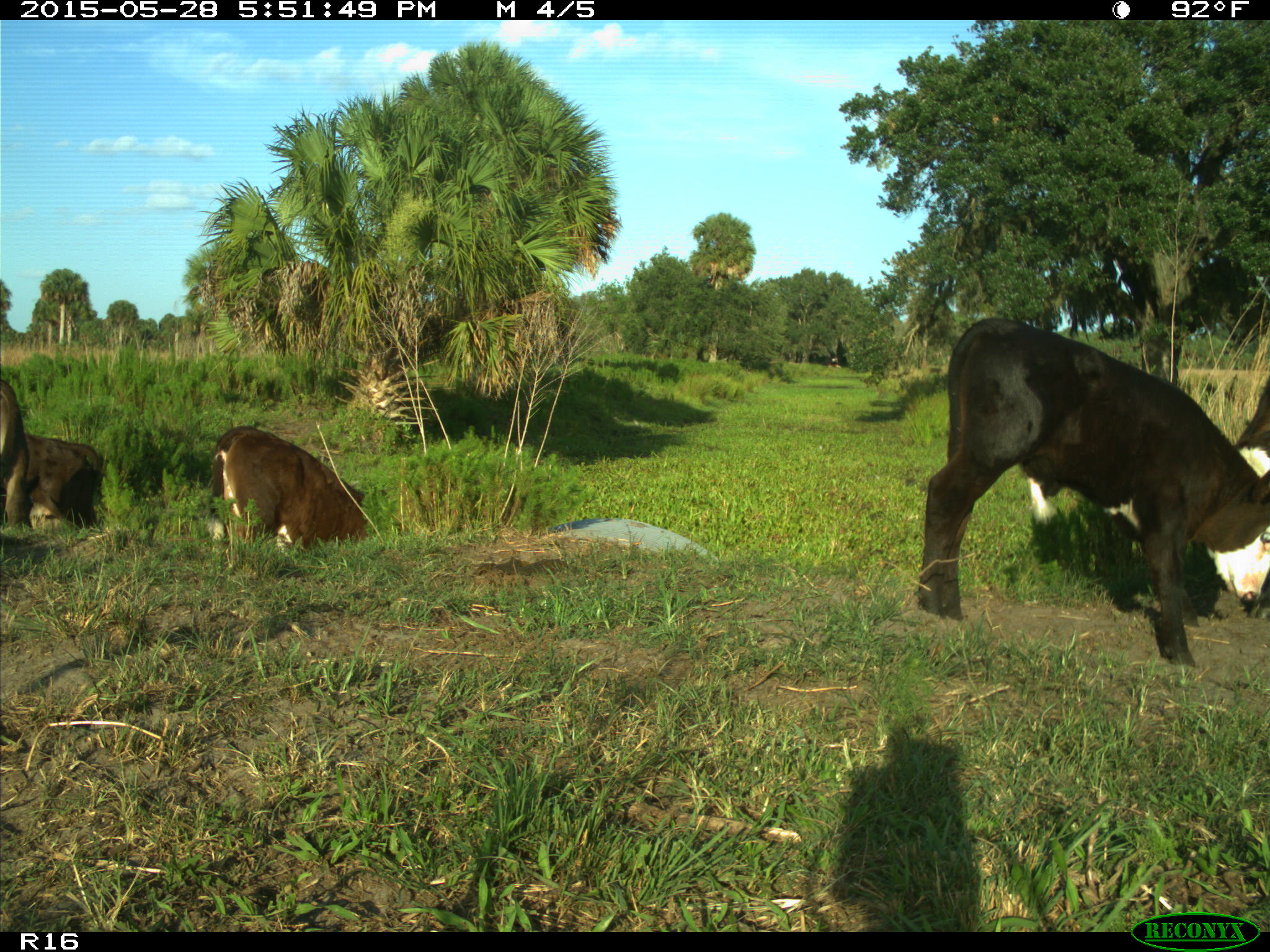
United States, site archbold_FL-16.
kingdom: Animalia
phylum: Chordata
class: Mammalia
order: Artiodactyla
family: Bovidae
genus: Bos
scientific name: Bos taurus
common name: domestic cow